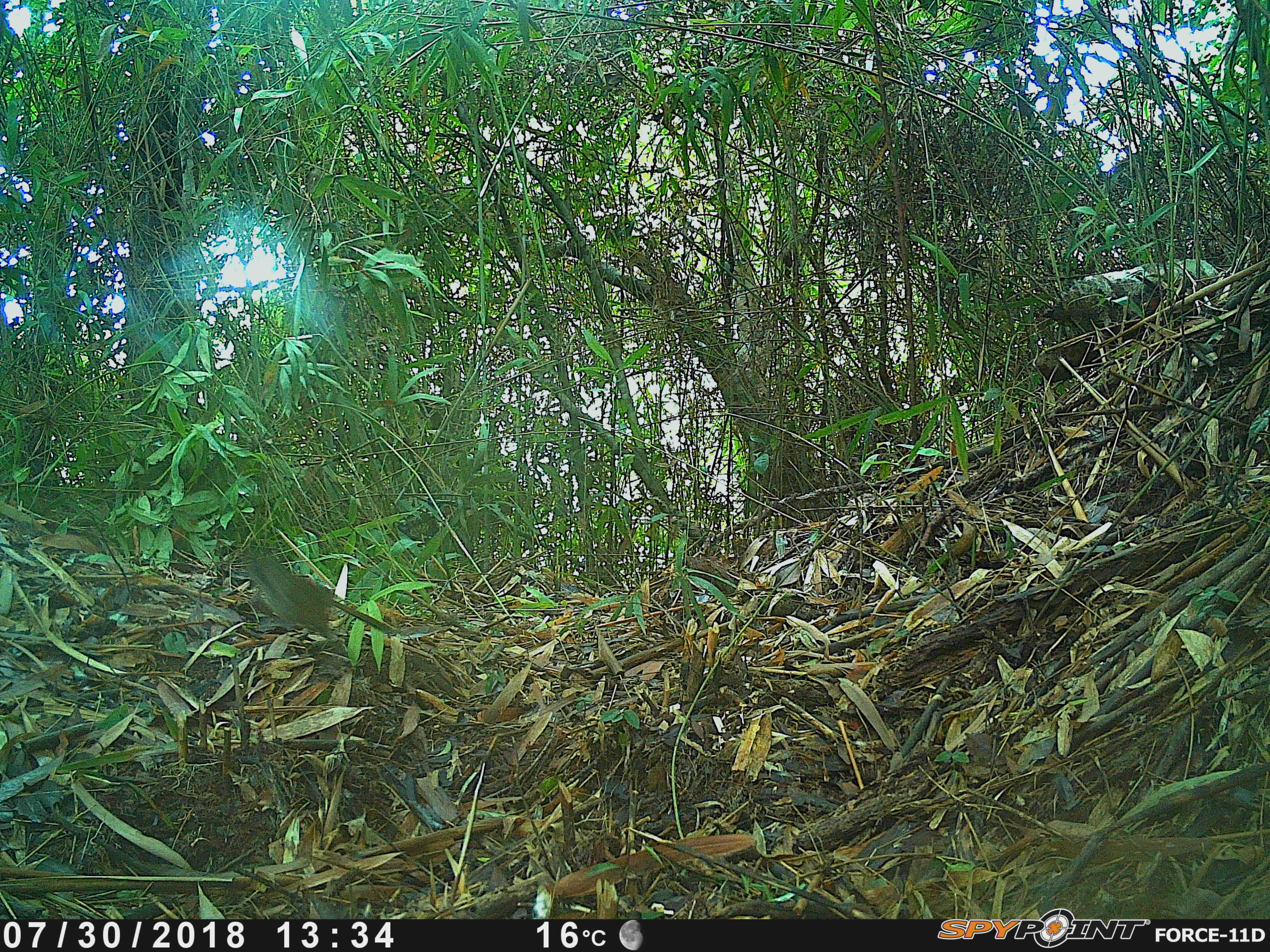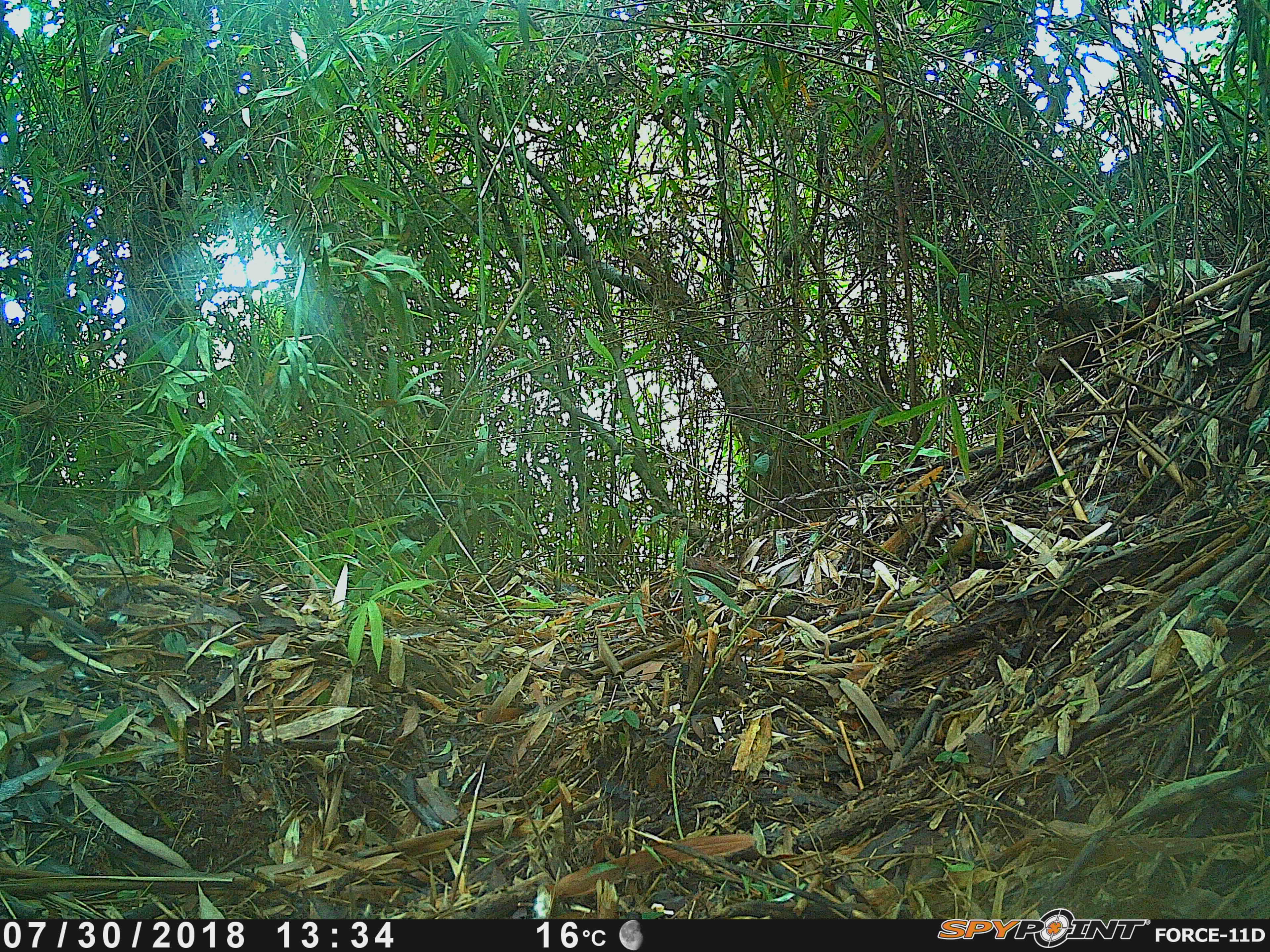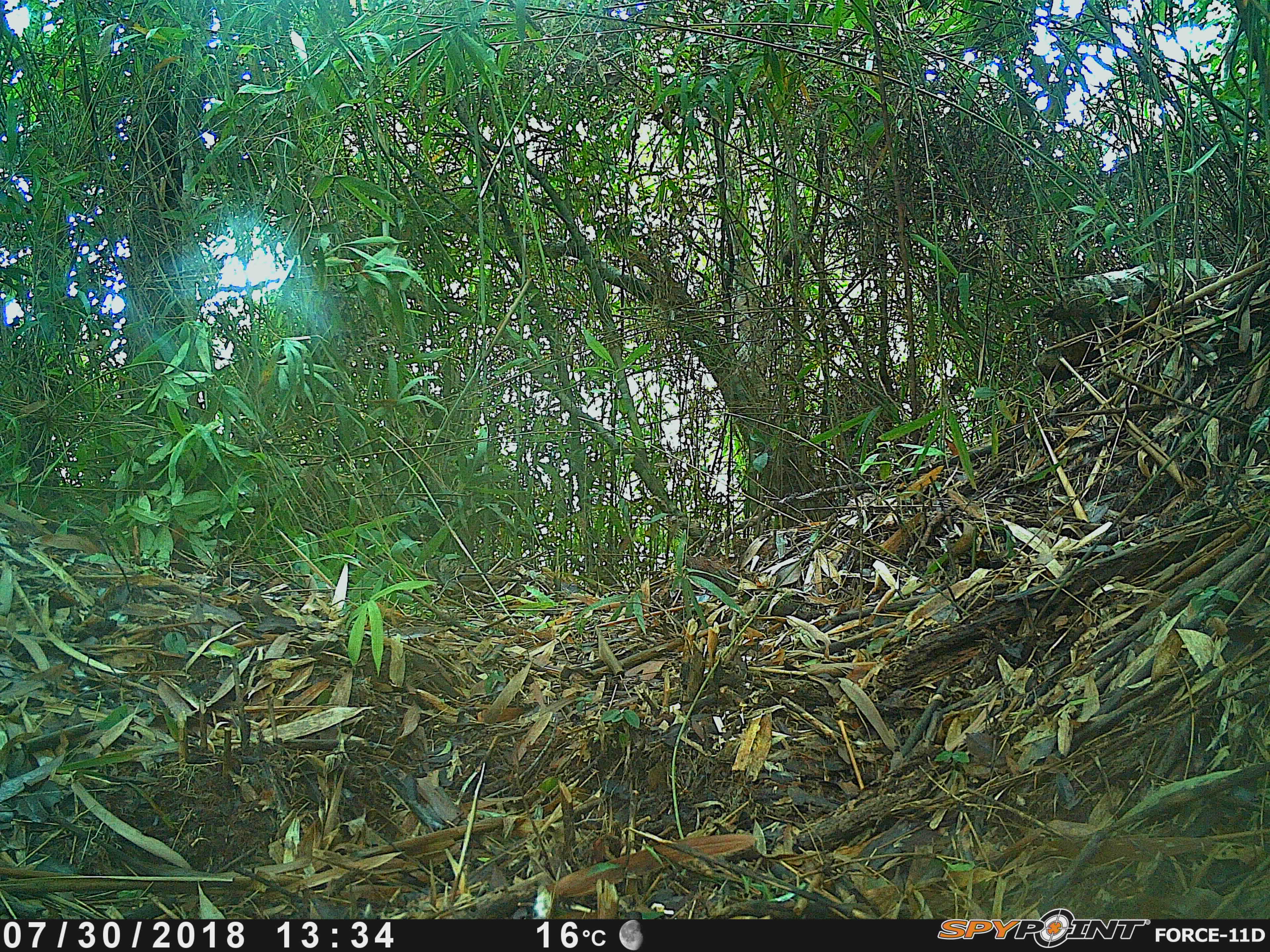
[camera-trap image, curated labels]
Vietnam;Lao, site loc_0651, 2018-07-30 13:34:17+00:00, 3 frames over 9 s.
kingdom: Animalia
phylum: Chordata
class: Aves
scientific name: Aves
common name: bird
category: unidentified bird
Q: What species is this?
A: Unidentified bird (bird) (Aves).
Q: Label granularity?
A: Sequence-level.